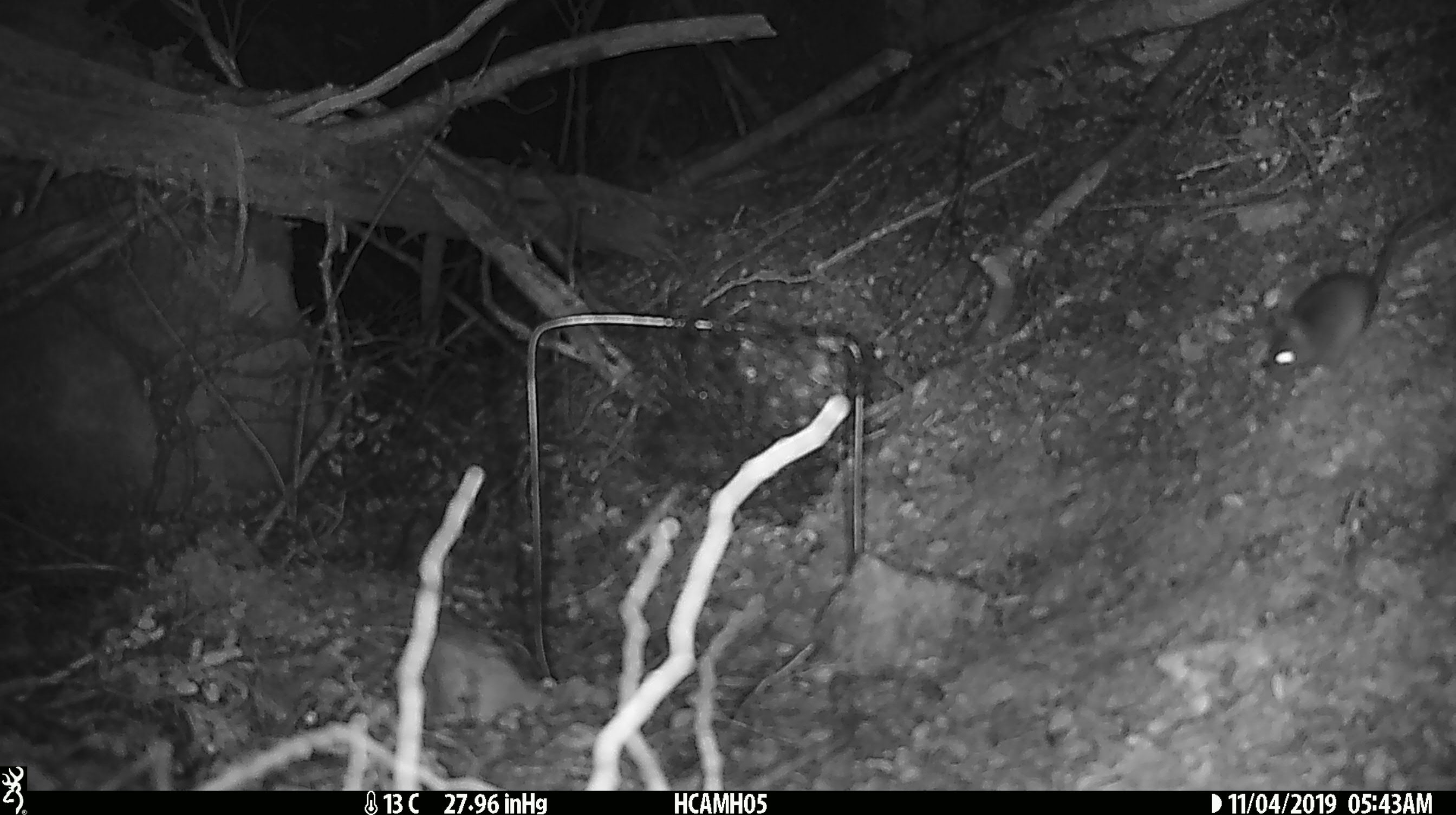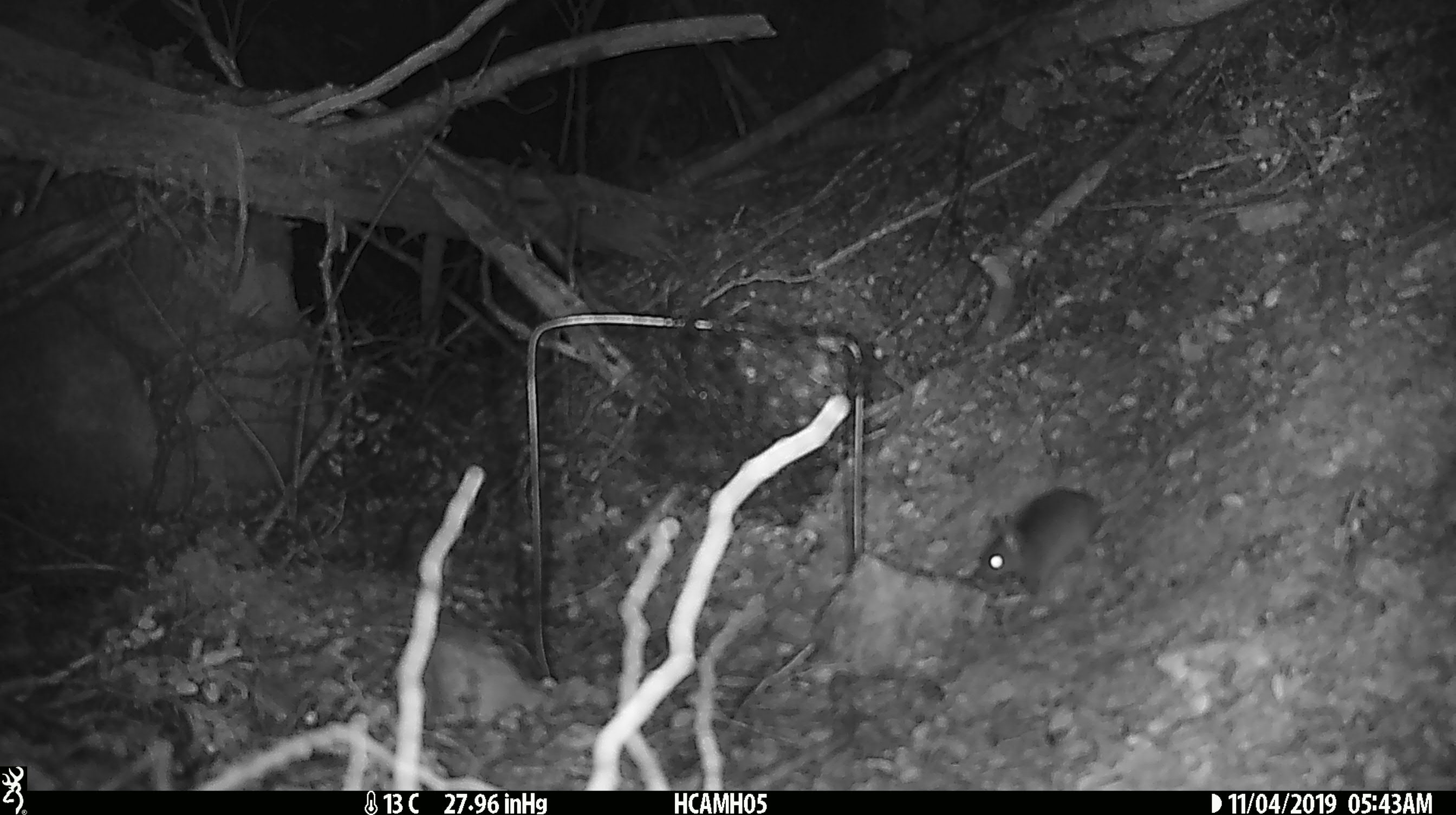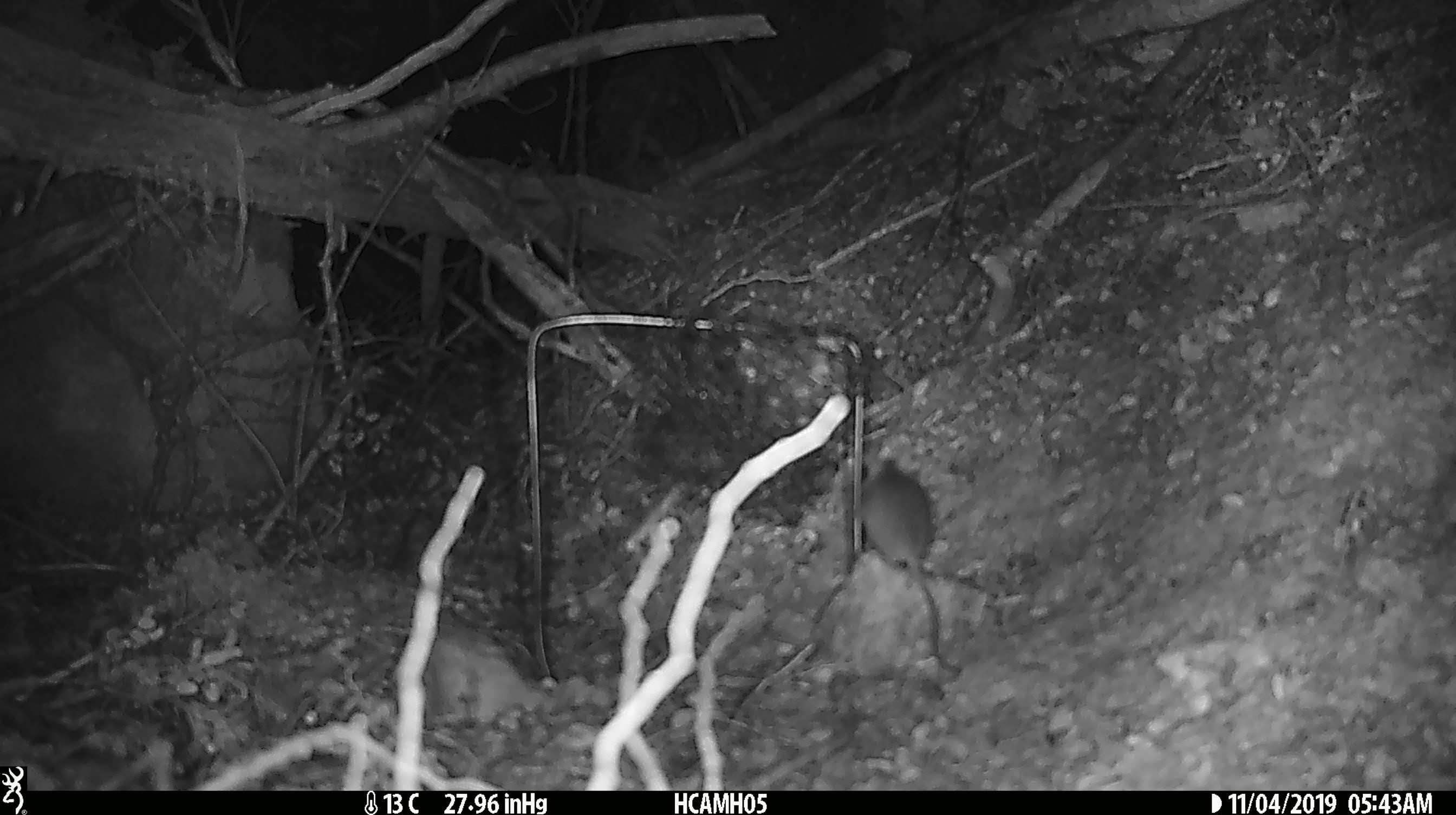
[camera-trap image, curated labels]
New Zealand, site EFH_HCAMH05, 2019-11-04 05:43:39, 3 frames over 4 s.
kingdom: Animalia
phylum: Chordata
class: Mammalia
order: Rodentia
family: Muridae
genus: Mus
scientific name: Mus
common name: mouse